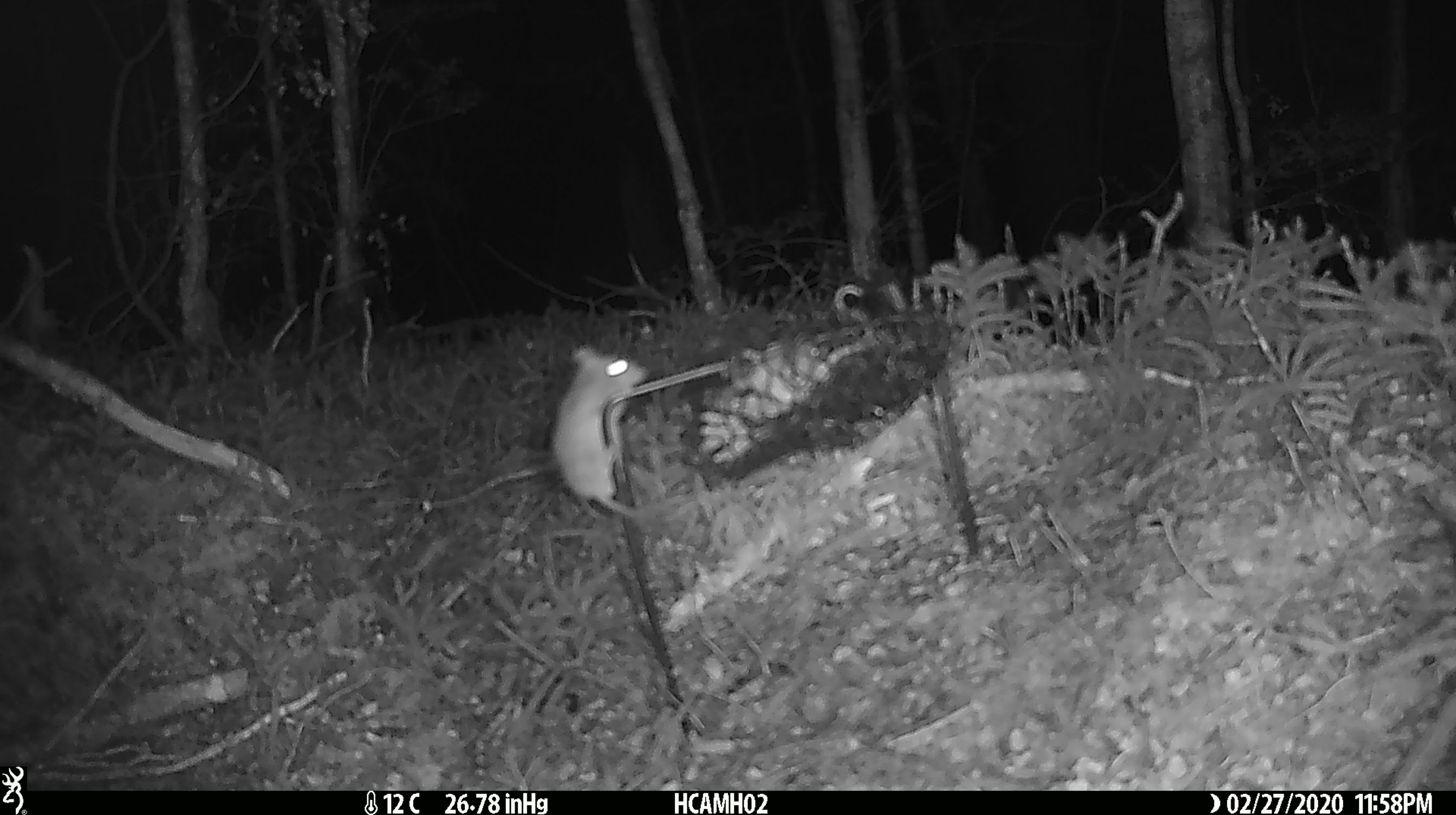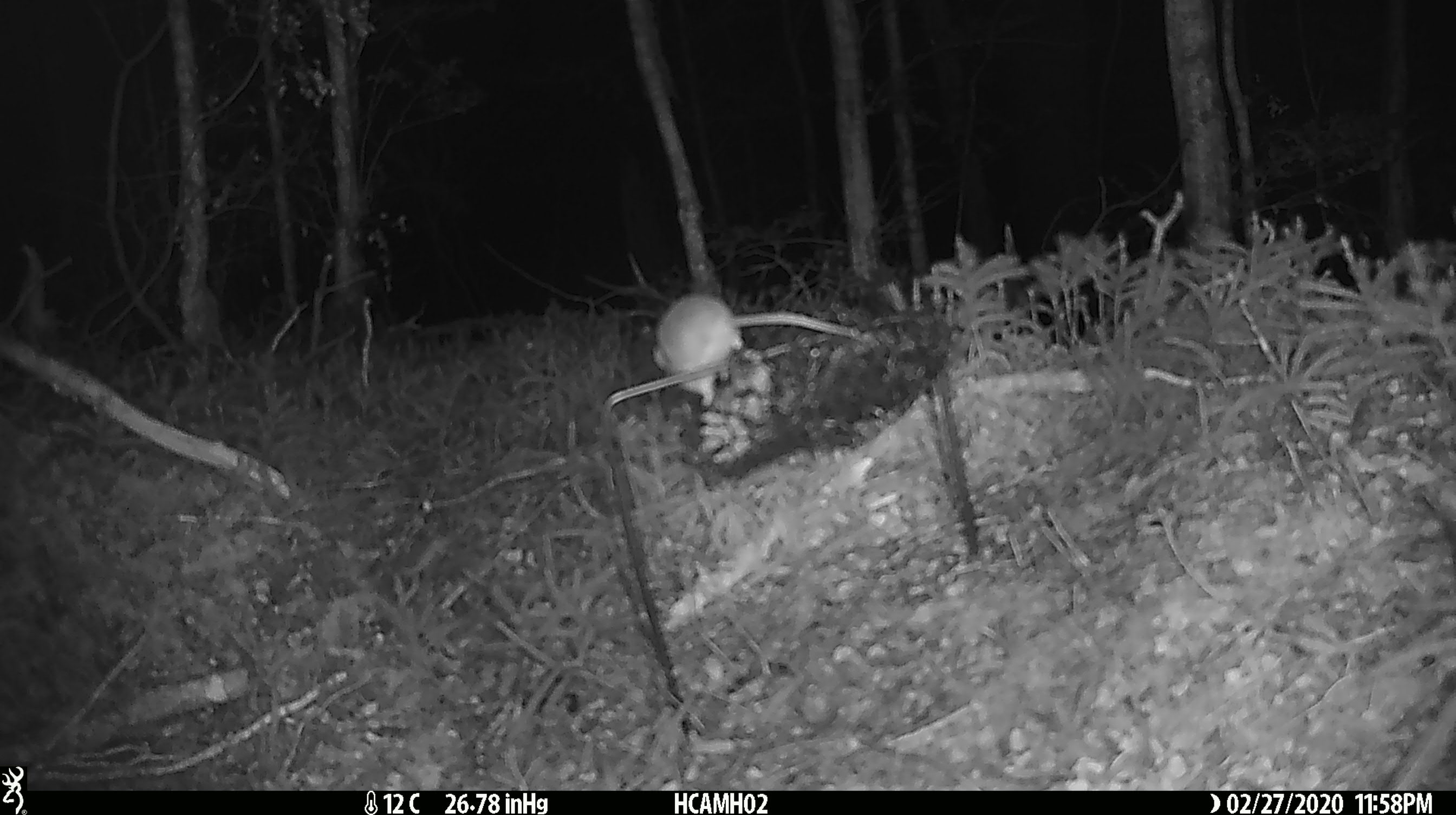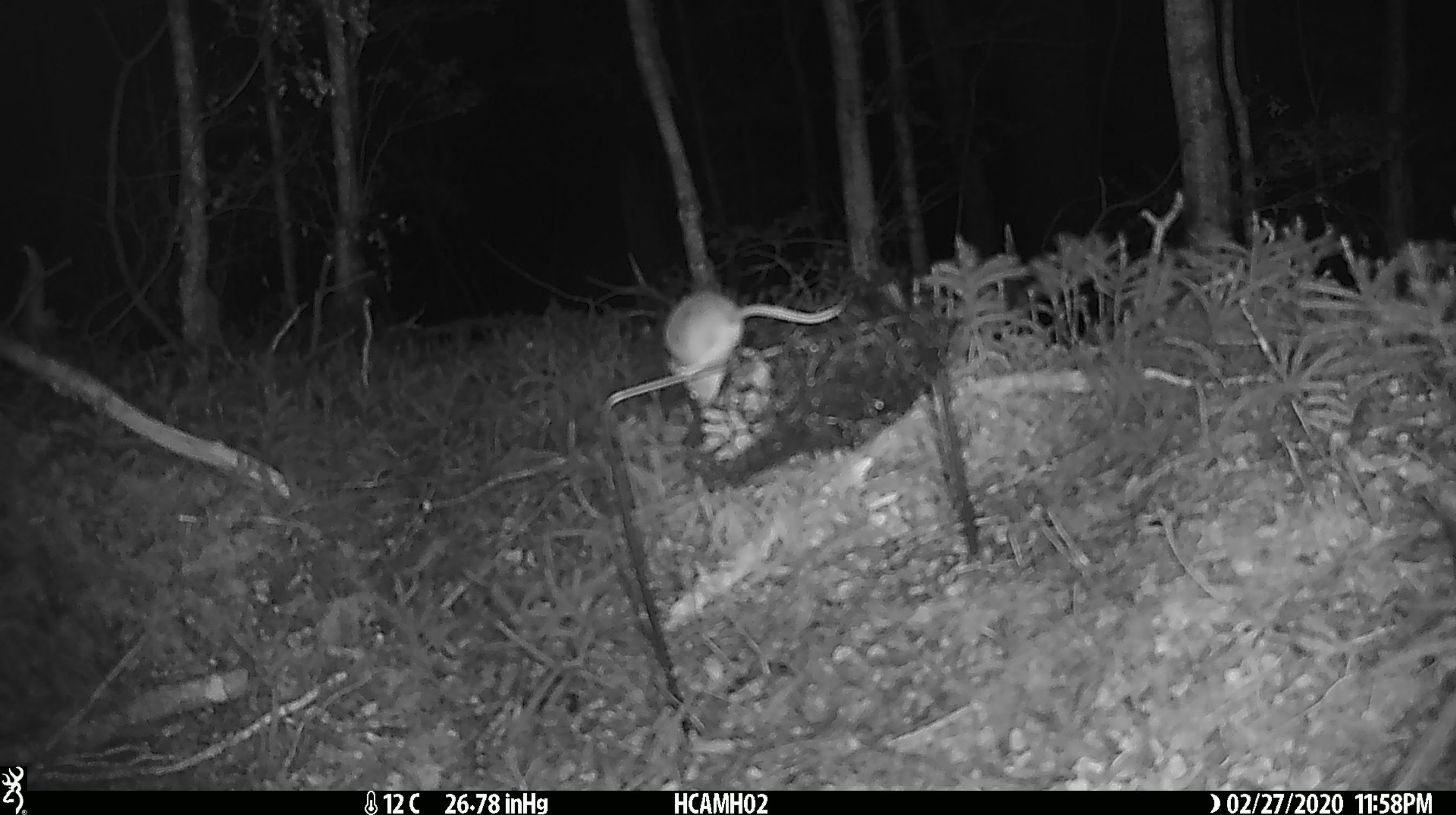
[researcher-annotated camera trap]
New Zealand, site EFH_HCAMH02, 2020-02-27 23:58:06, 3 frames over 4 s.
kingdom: Animalia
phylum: Chordata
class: Mammalia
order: Rodentia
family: Muridae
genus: Mus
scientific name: Mus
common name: mouse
Mouse (Mus).